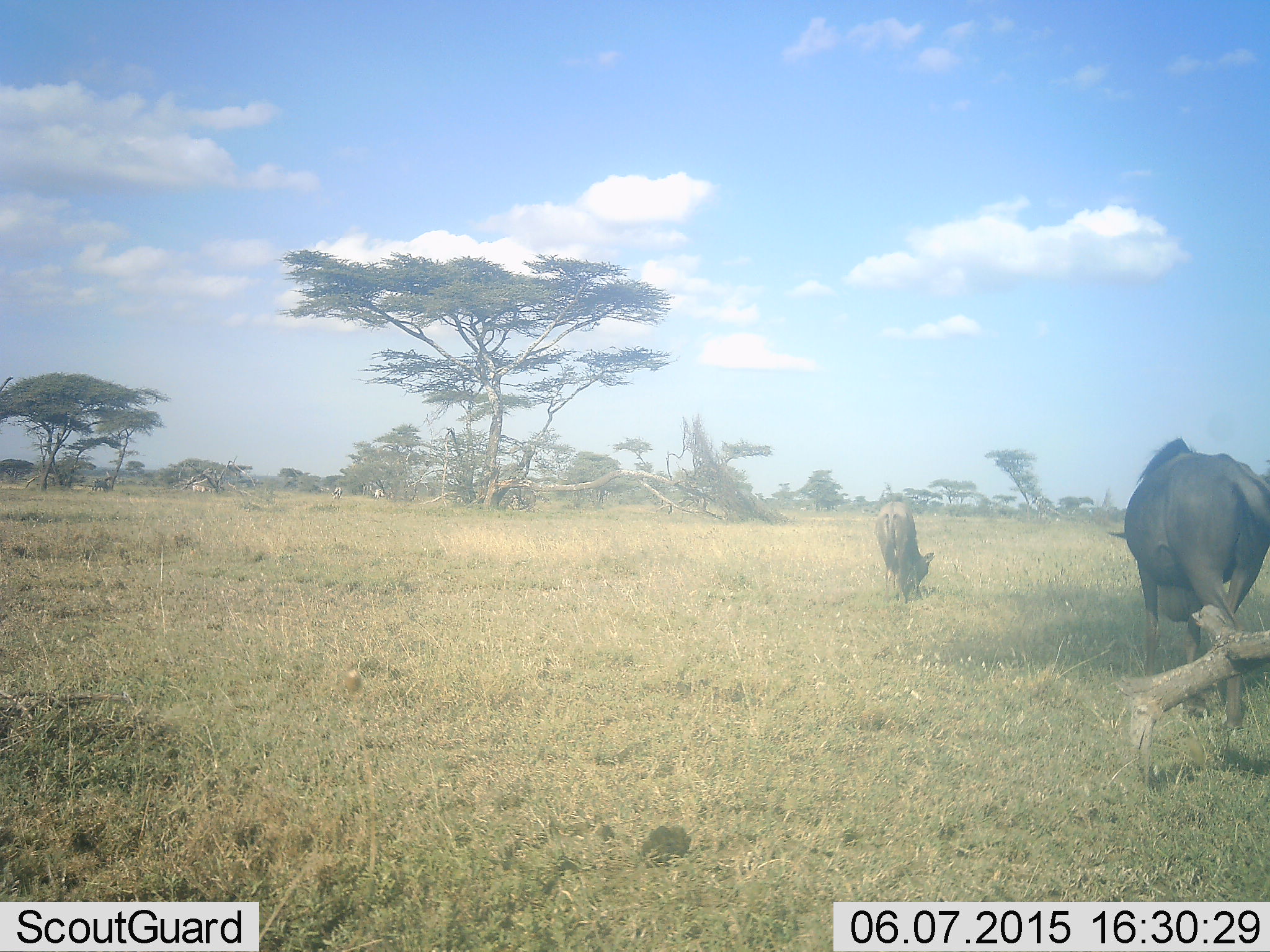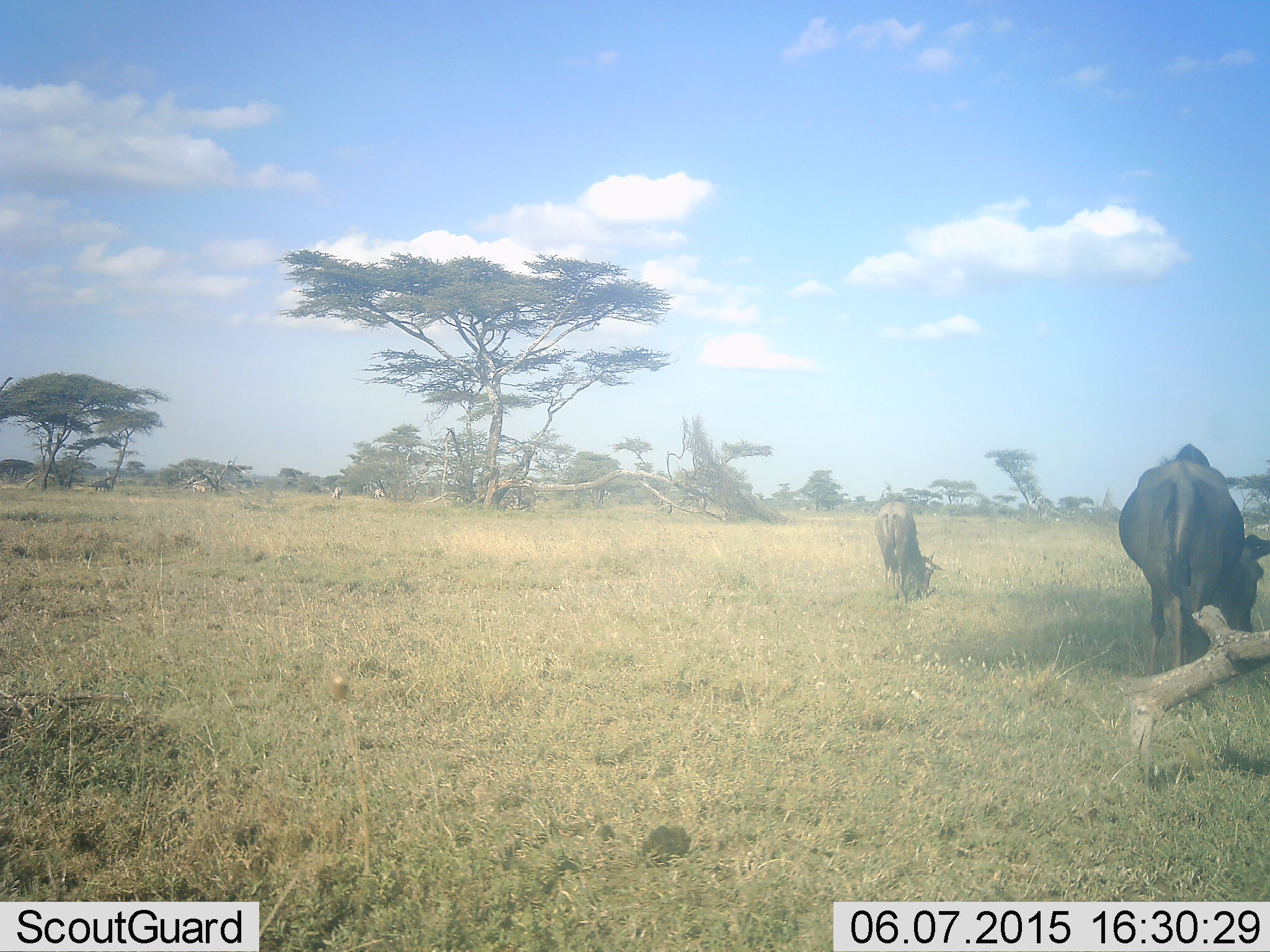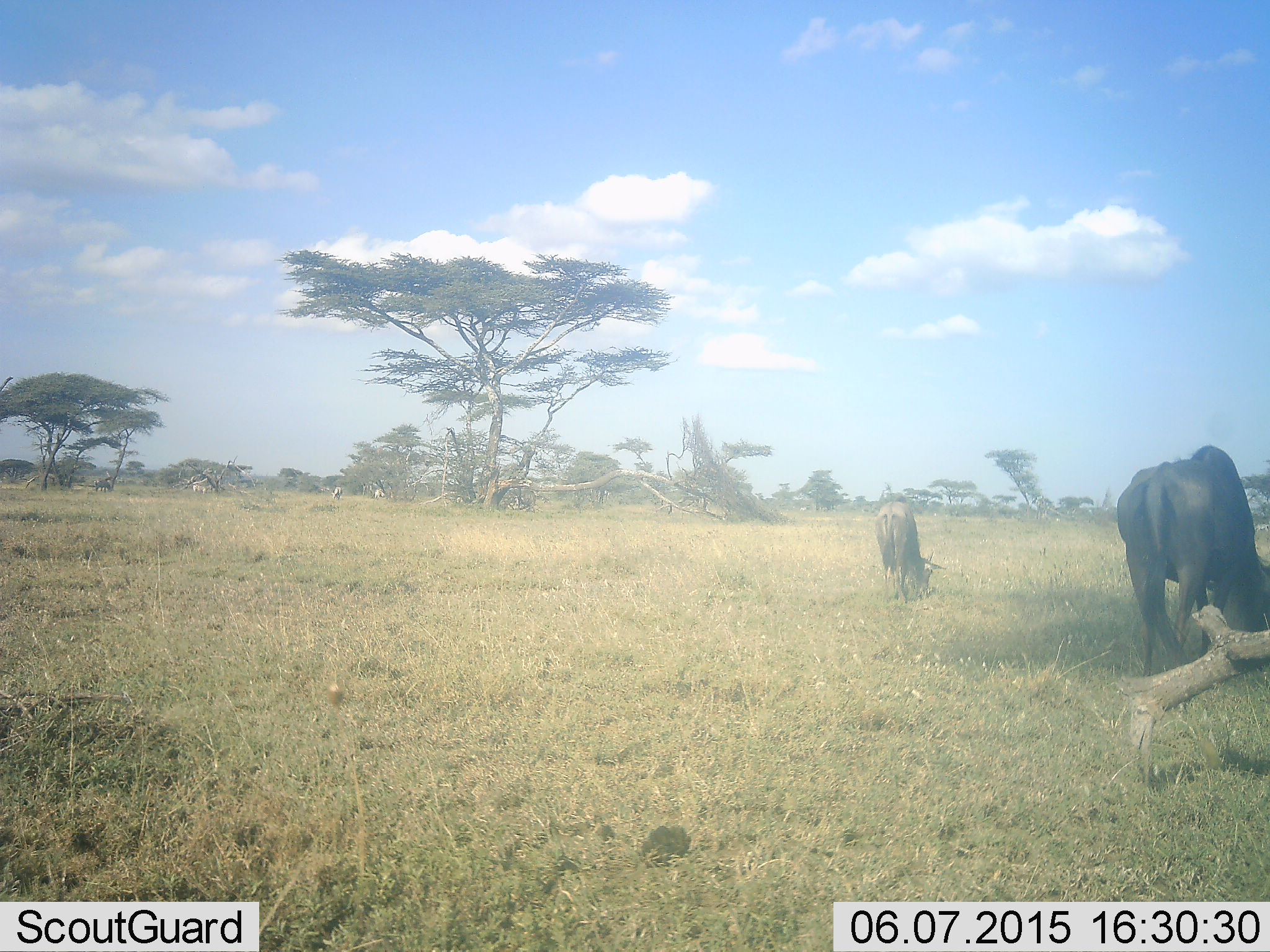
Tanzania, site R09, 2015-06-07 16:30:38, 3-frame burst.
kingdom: Animalia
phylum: Chordata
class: Mammalia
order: Artiodactyla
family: Bovidae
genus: Connochaetes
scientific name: Connochaetes taurinus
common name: blue wildebeest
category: wildebeest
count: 2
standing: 29%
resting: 0%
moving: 0%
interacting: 0%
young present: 36%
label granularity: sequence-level